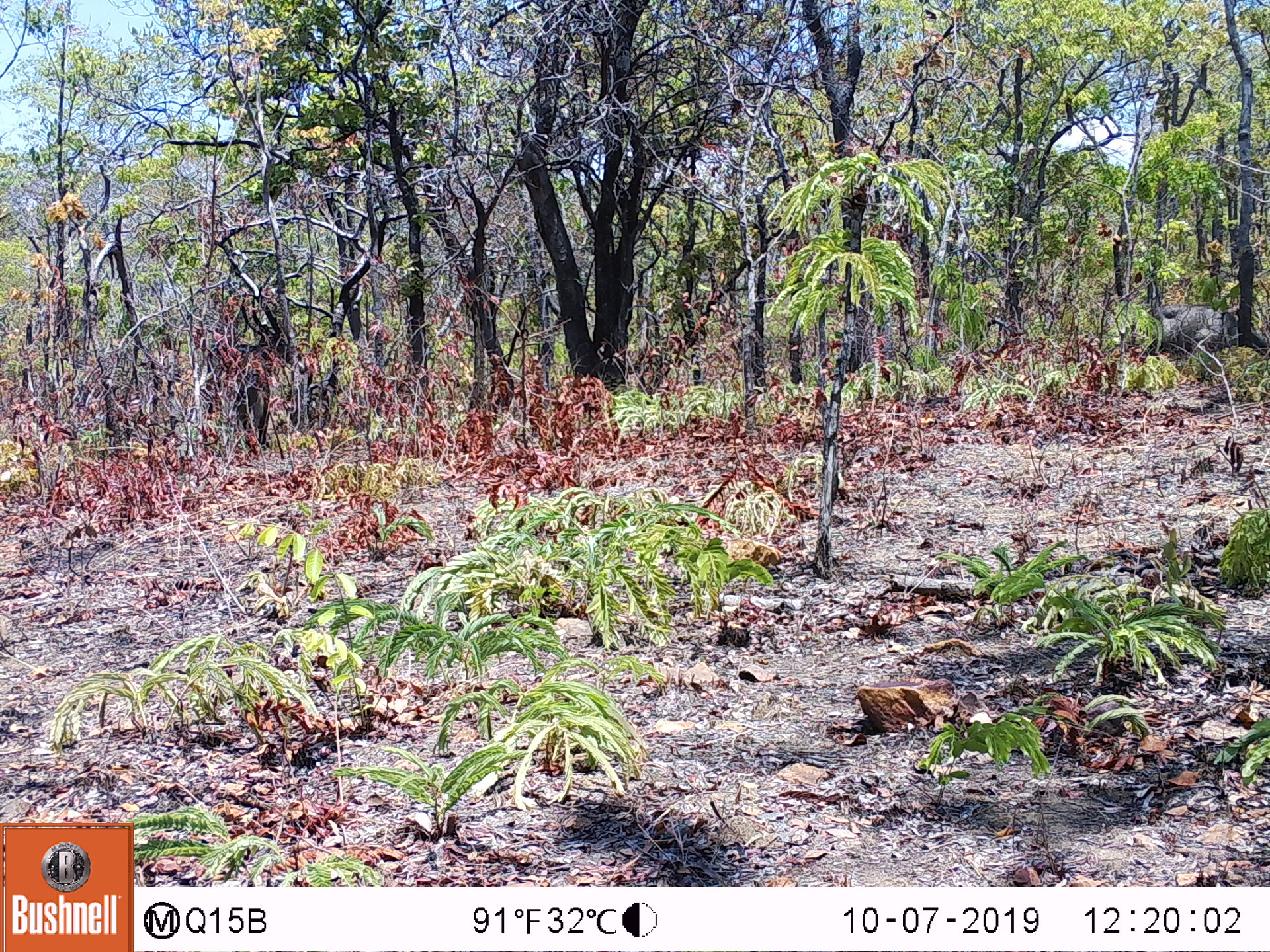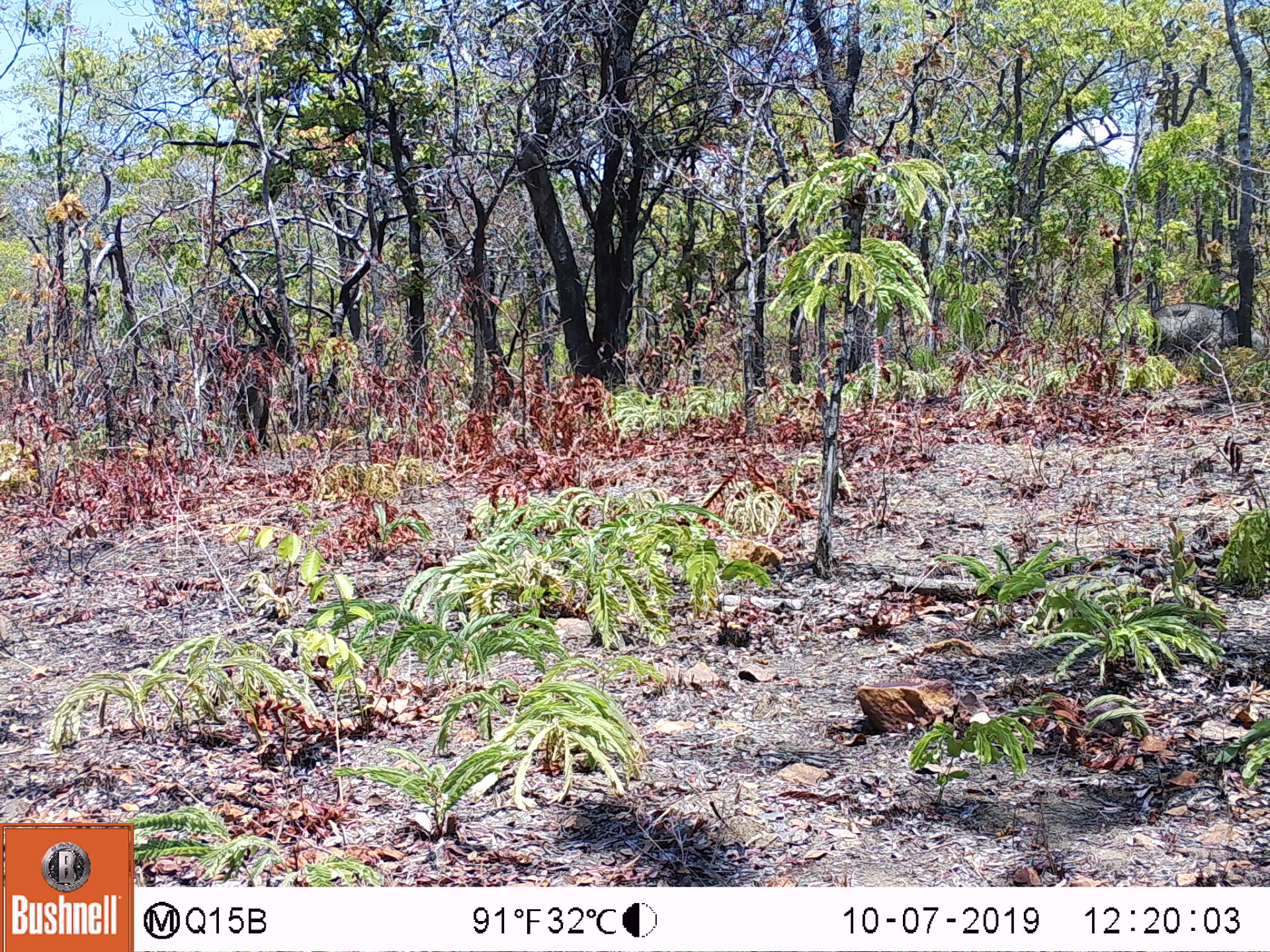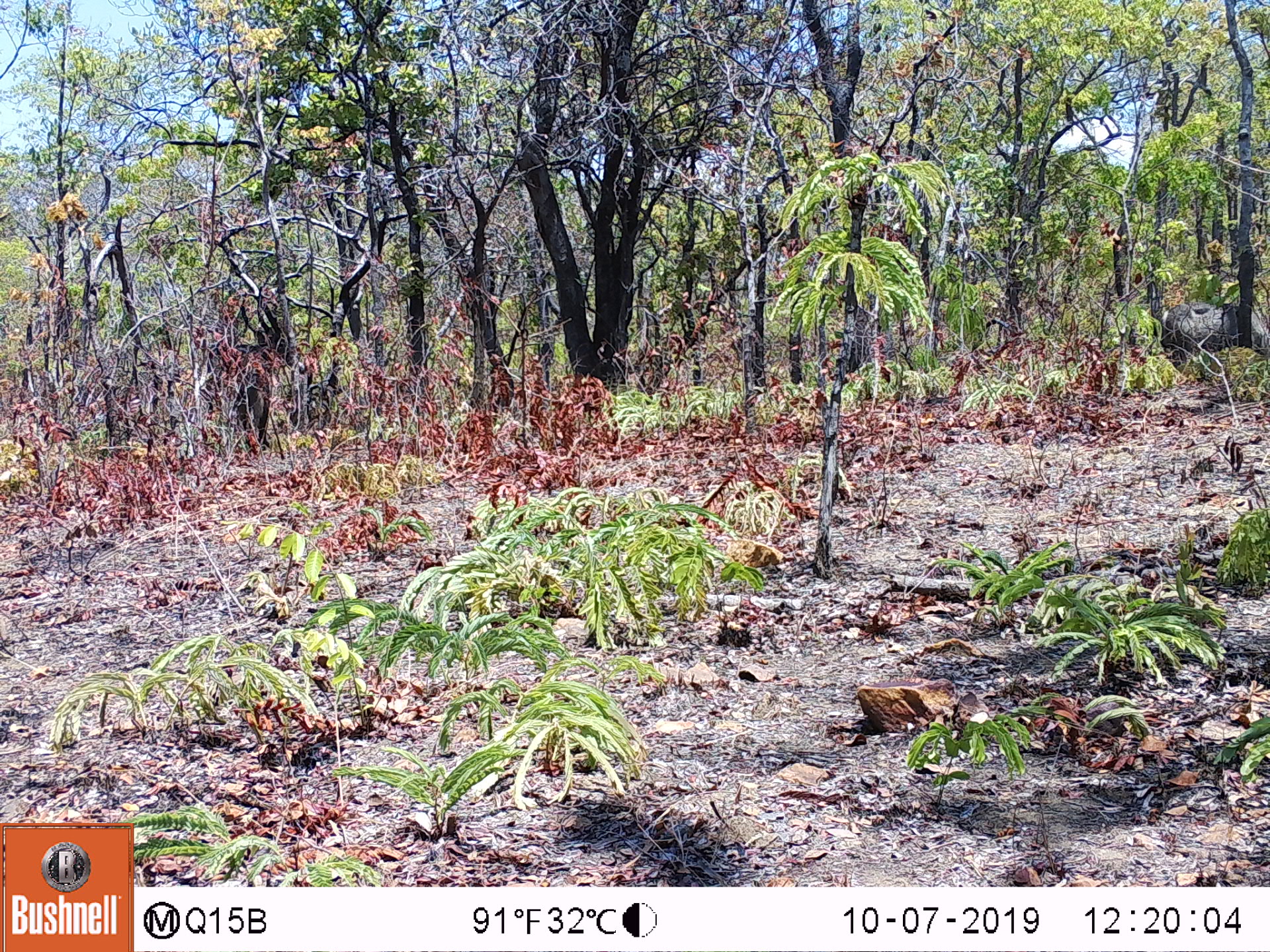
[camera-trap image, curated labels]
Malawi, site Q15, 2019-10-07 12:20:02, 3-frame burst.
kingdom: Animalia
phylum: Chordata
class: Mammalia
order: Artiodactyla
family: Bovidae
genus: Kobus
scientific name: Kobus ellipsiprymnus ellipsiprymnus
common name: common waterbuck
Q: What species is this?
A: Common waterbuck (Kobus ellipsiprymnus ellipsiprymnus).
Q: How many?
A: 1.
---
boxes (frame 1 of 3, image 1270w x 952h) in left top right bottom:
common waterbuck: 1113 299 1262 375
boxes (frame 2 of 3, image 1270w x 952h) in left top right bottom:
common waterbuck: 1113 284 1262 357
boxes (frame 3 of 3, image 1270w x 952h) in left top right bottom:
common waterbuck: 1148 287 1262 355